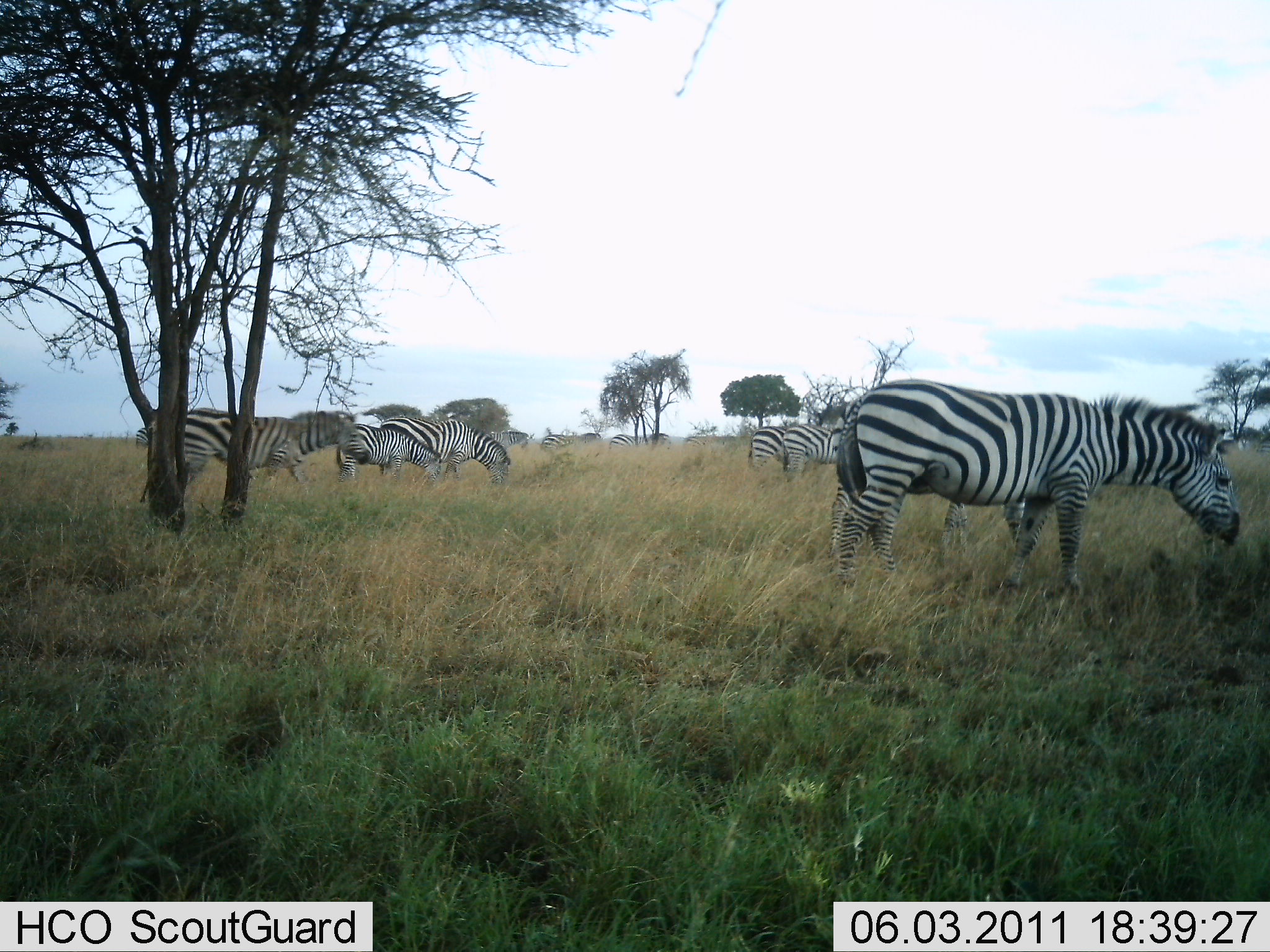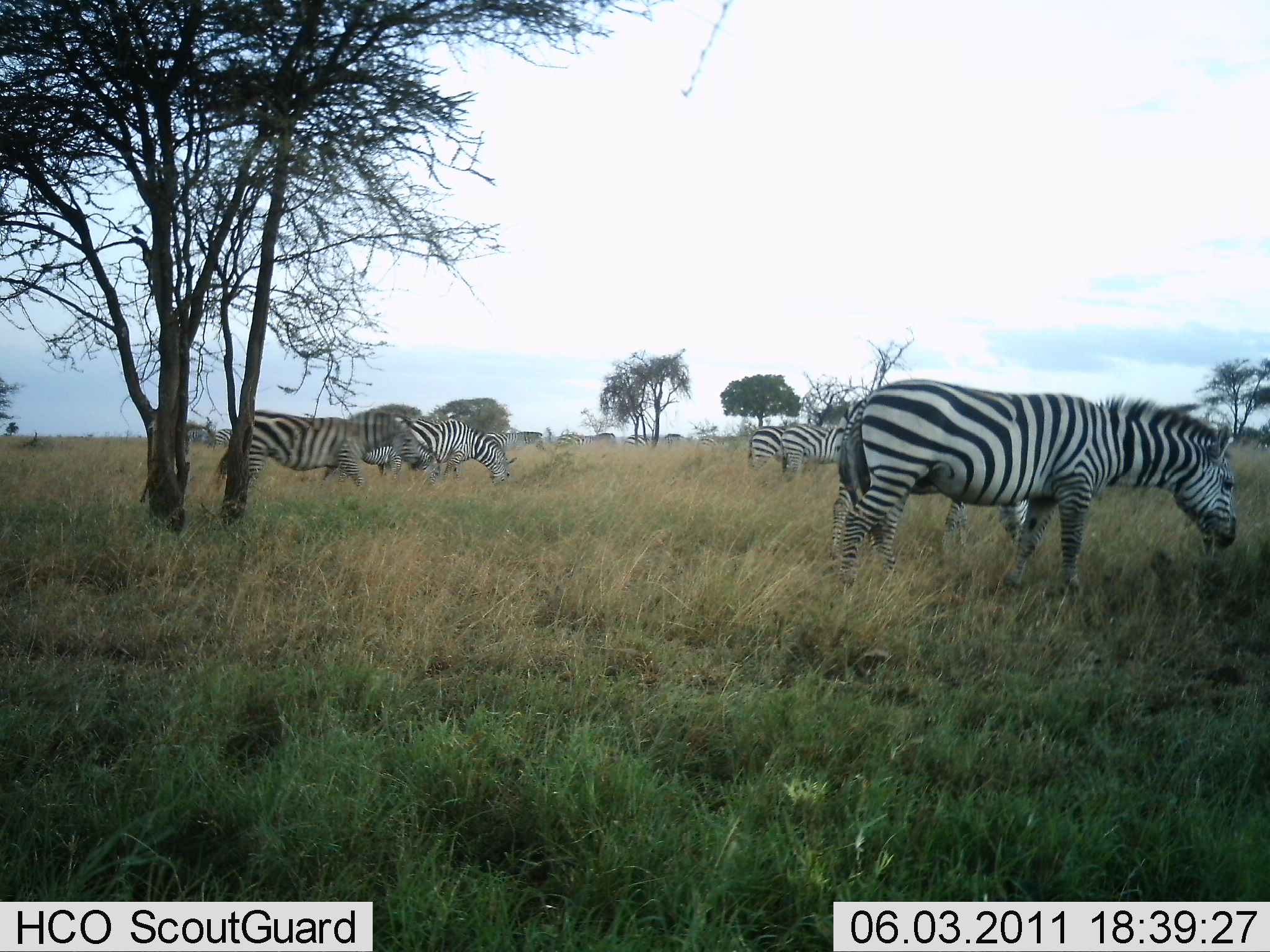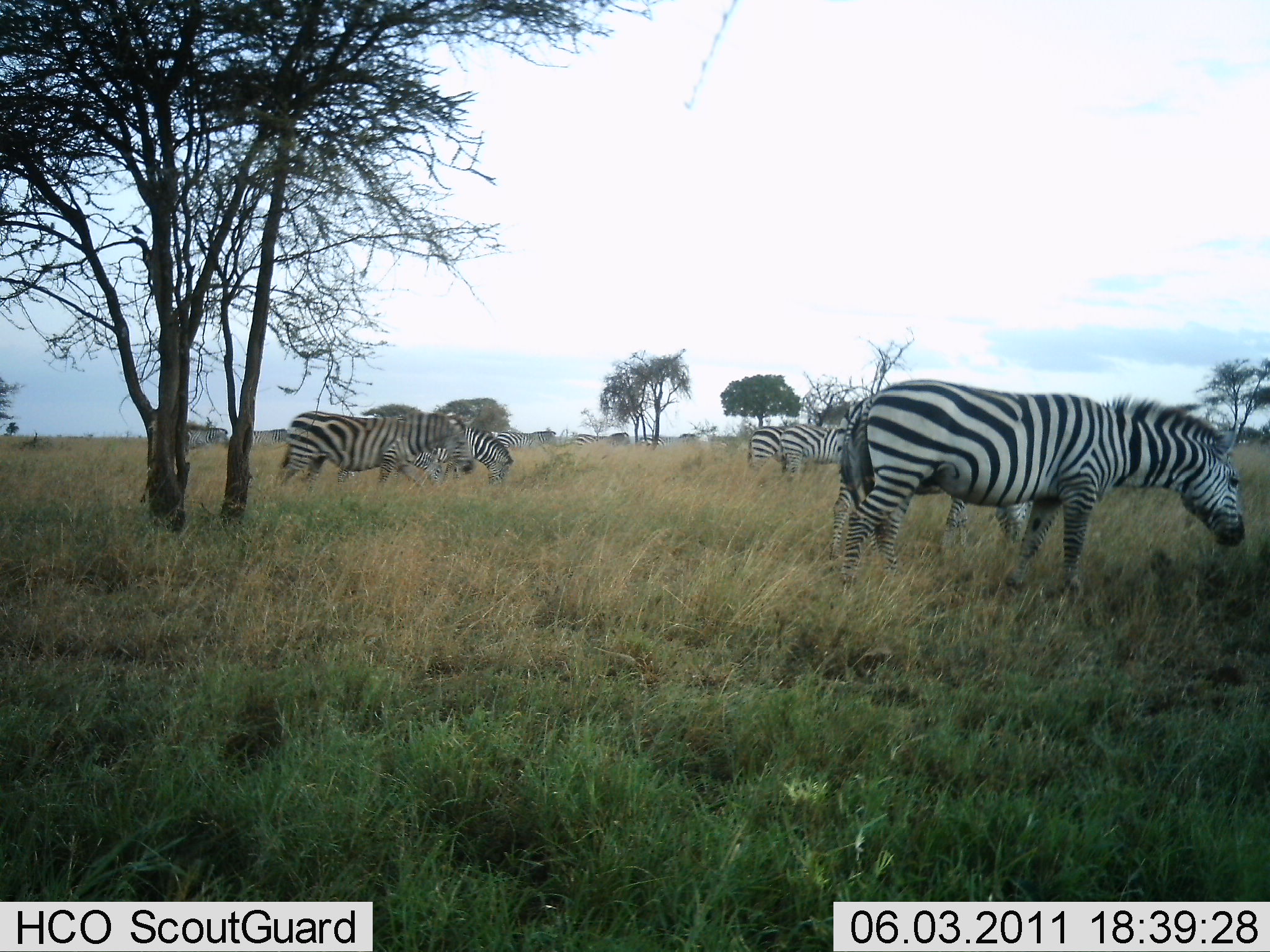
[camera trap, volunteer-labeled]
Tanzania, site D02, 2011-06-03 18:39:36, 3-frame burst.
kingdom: Animalia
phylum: Chordata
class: Mammalia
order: Perissodactyla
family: Equidae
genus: Equus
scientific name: Equus quagga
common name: plains zebra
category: zebra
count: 9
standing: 50%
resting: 0%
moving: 60%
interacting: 0%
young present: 0%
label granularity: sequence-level